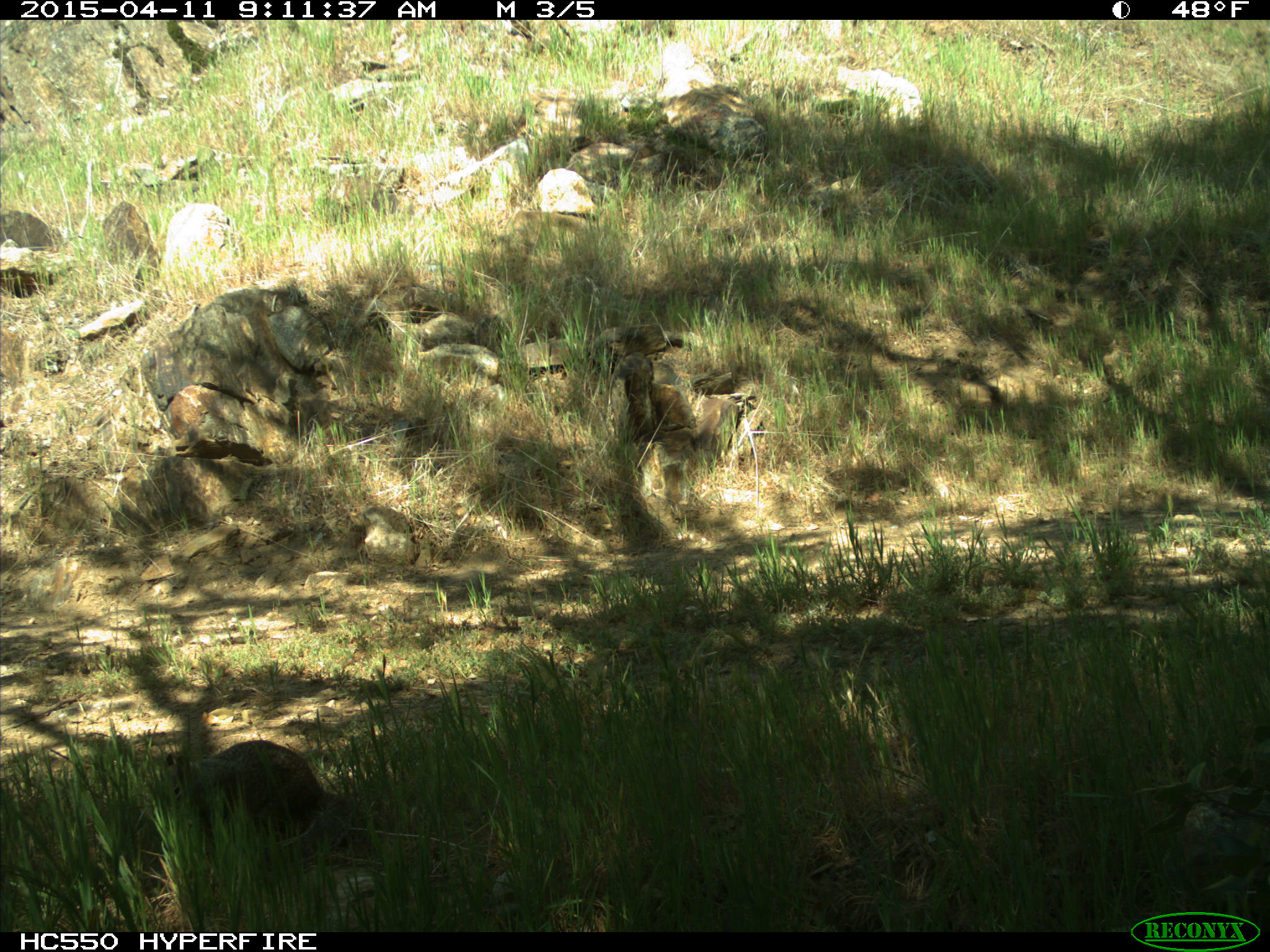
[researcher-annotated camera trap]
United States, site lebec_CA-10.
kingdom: Animalia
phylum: Chordata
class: Mammalia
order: Rodentia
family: Sciuridae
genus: Otospermophilus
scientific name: Otospermophilus beecheyi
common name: california ground squirrel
Otospermophilus beecheyi (california ground squirrel).